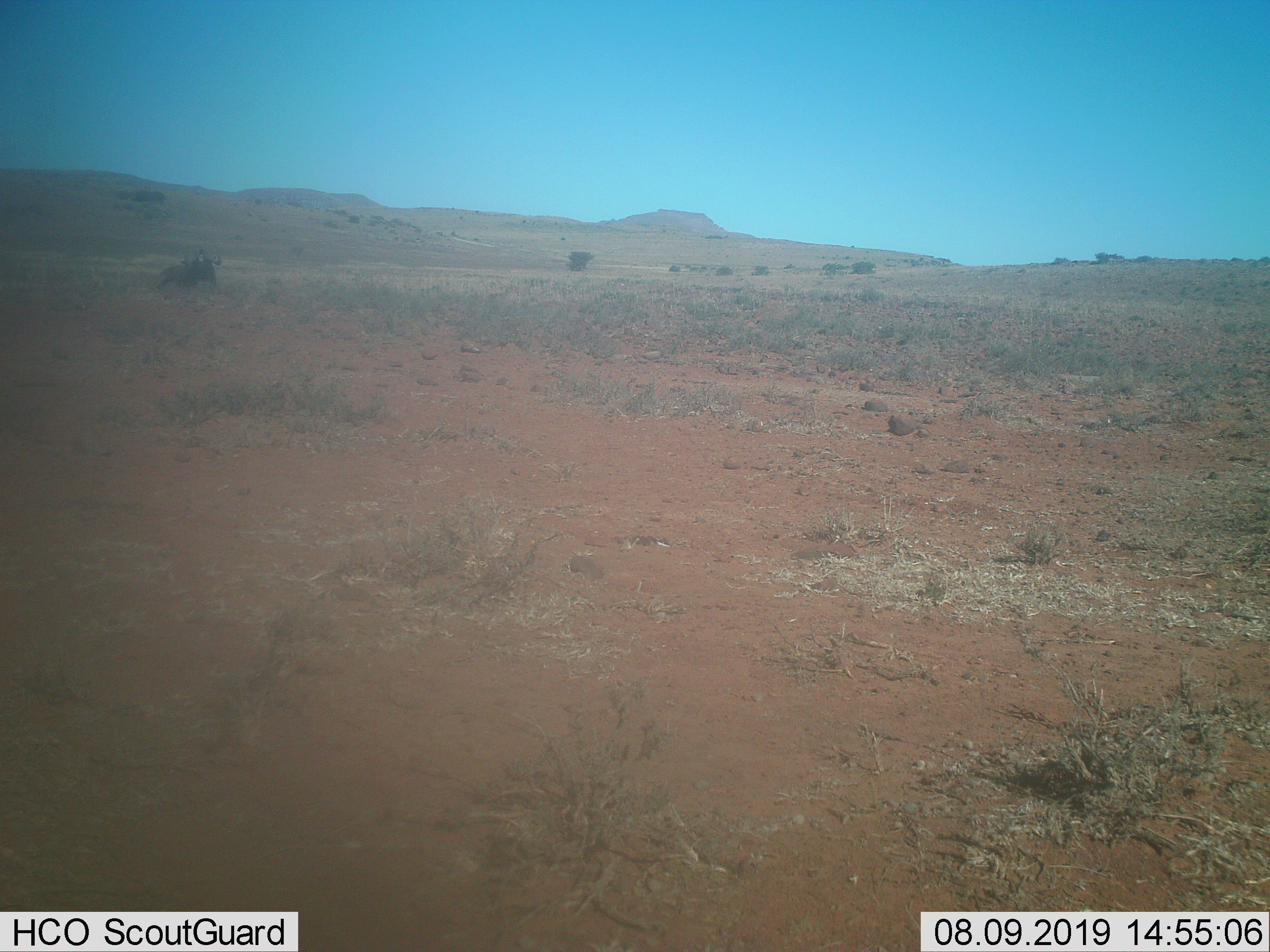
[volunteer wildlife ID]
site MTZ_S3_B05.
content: unidentified animal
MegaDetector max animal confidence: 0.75